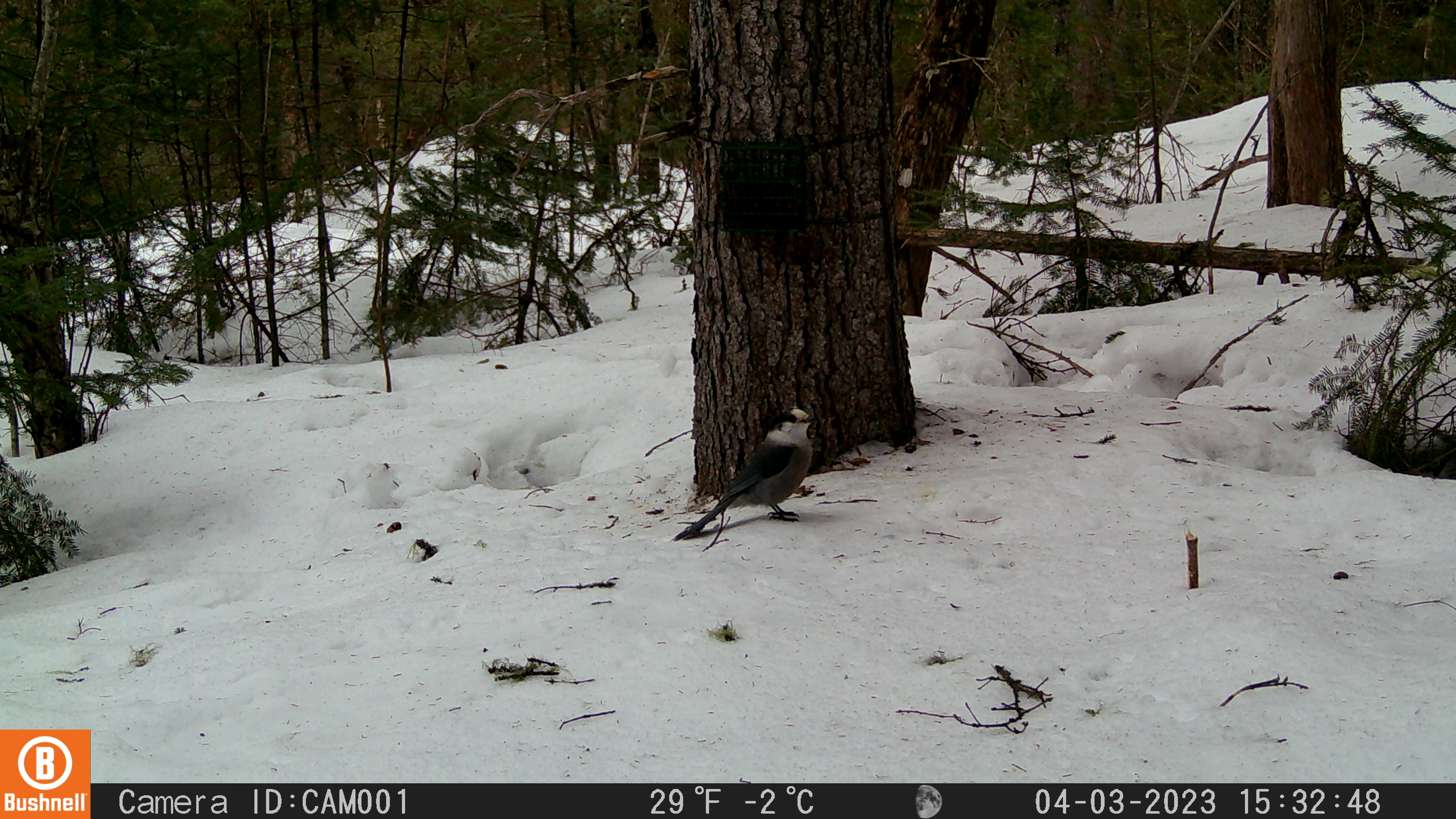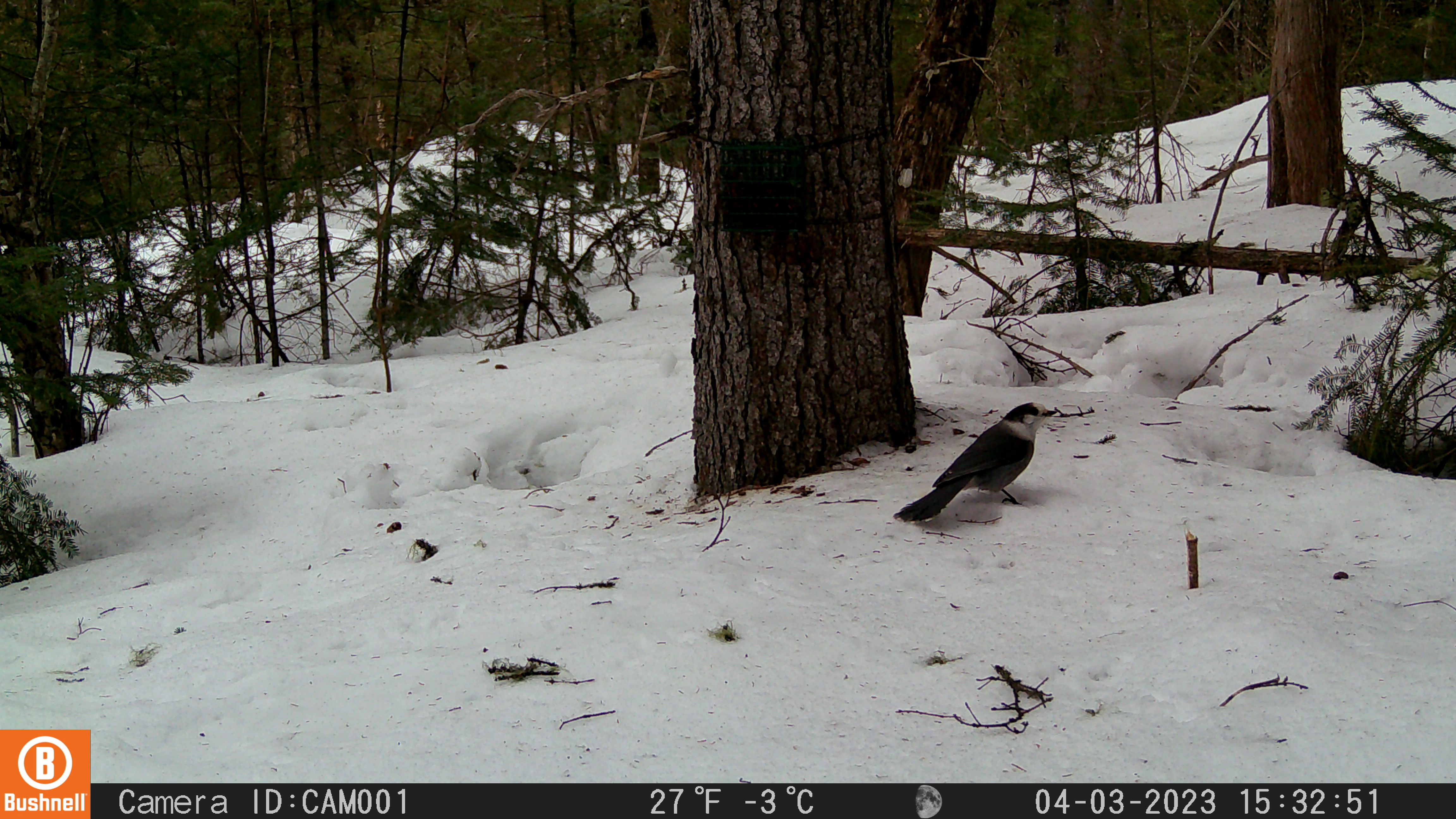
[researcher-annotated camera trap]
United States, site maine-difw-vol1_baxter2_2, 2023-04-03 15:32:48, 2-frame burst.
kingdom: Animalia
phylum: Chordata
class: Aves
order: Passeriformes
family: Corvidae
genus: Perisoreus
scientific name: Perisoreus canadensis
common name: canada jay